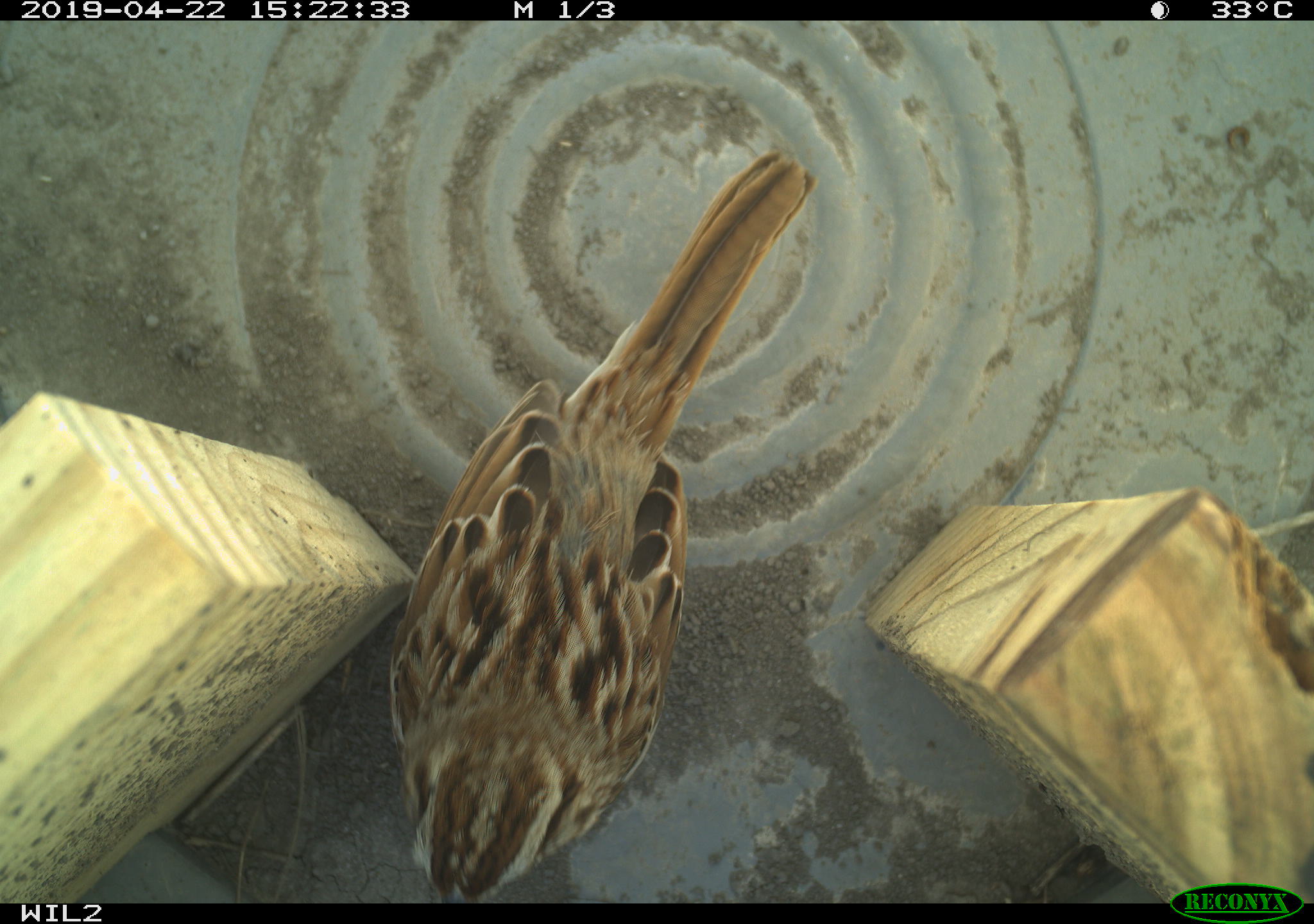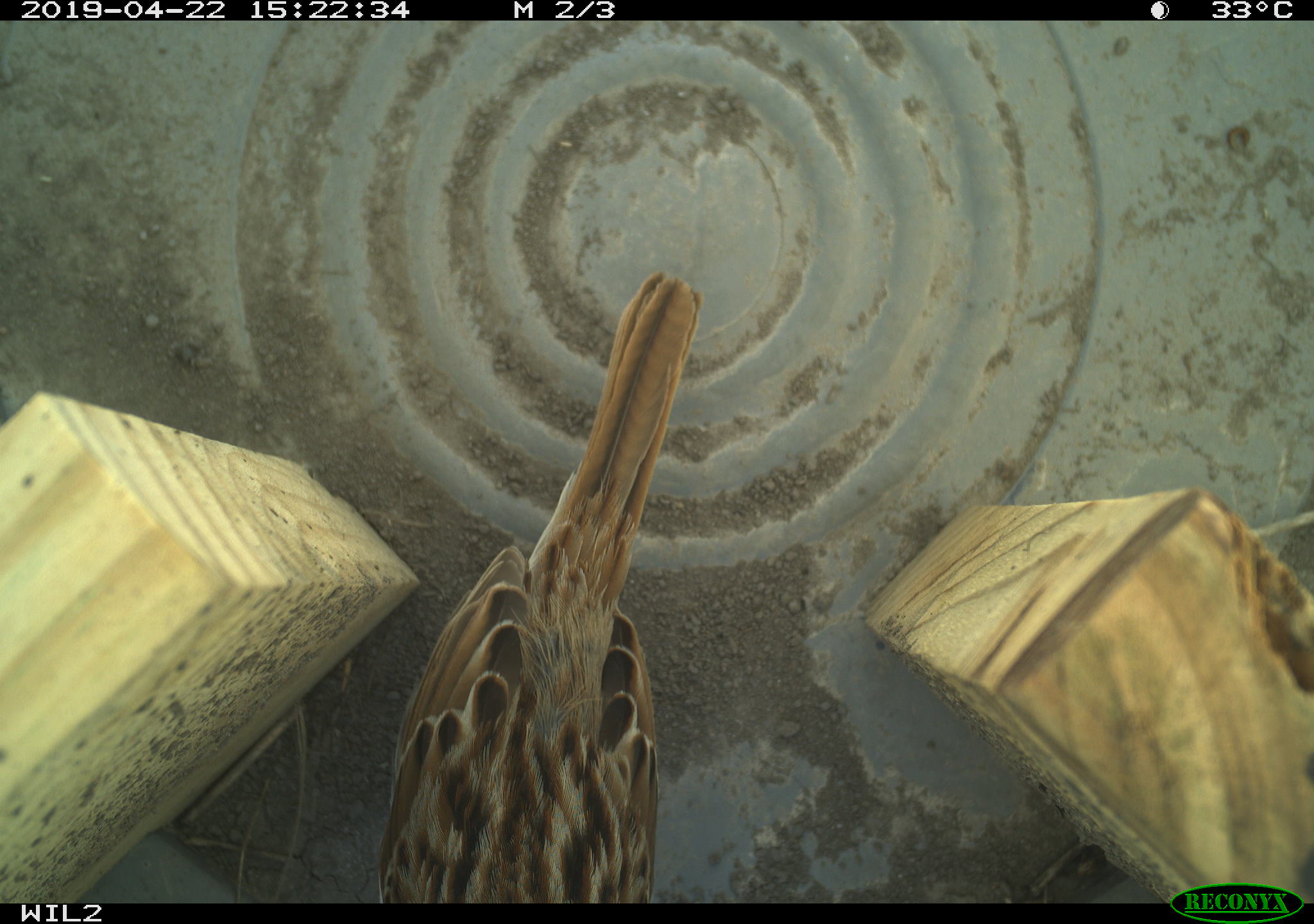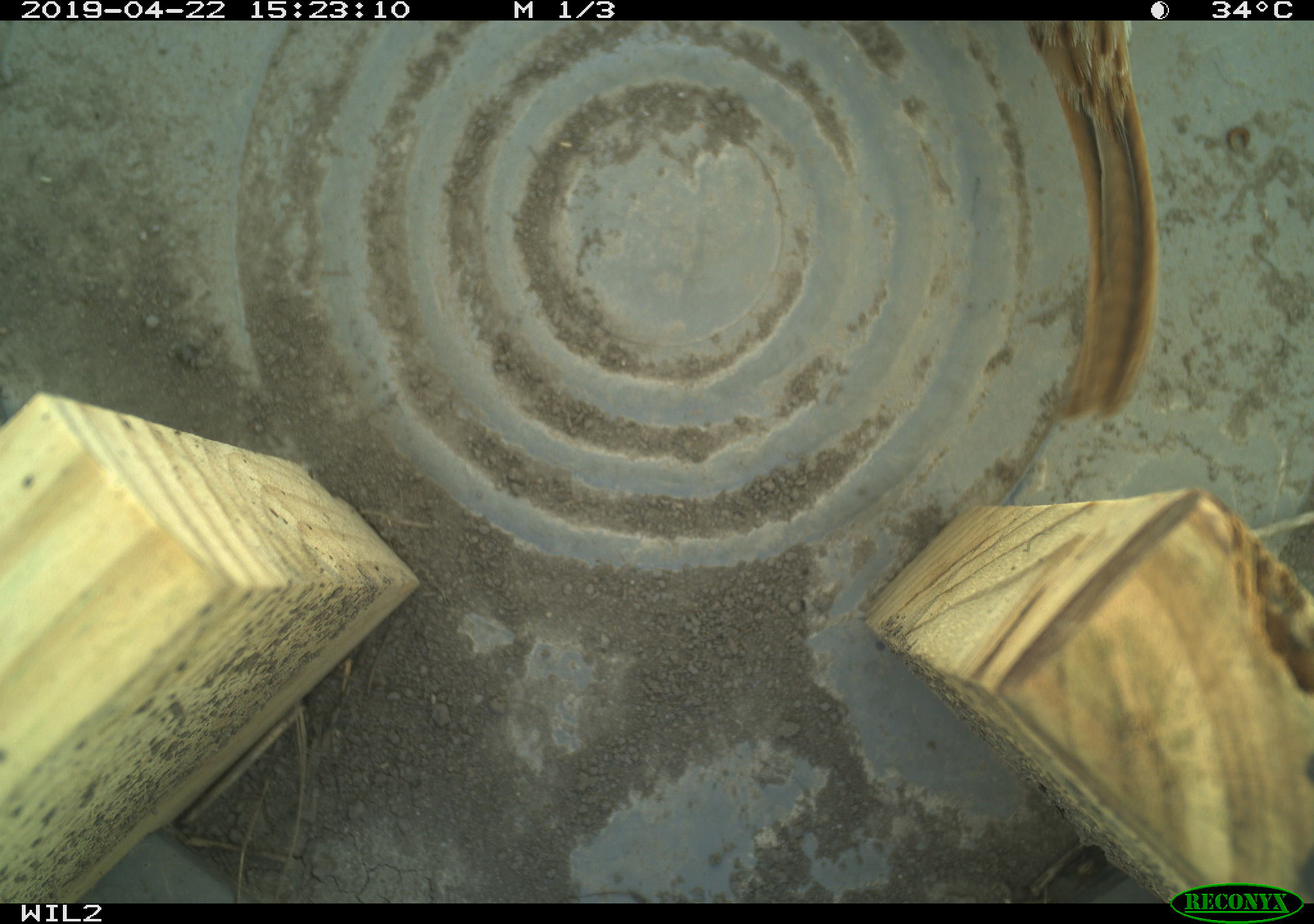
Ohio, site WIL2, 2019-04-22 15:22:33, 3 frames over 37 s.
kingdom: Animalia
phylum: Chordata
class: Aves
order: Passeriformes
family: Passerellidae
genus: Melospiza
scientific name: Melospiza melodia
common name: song sparrow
Song sparrow (Melospiza melodia).